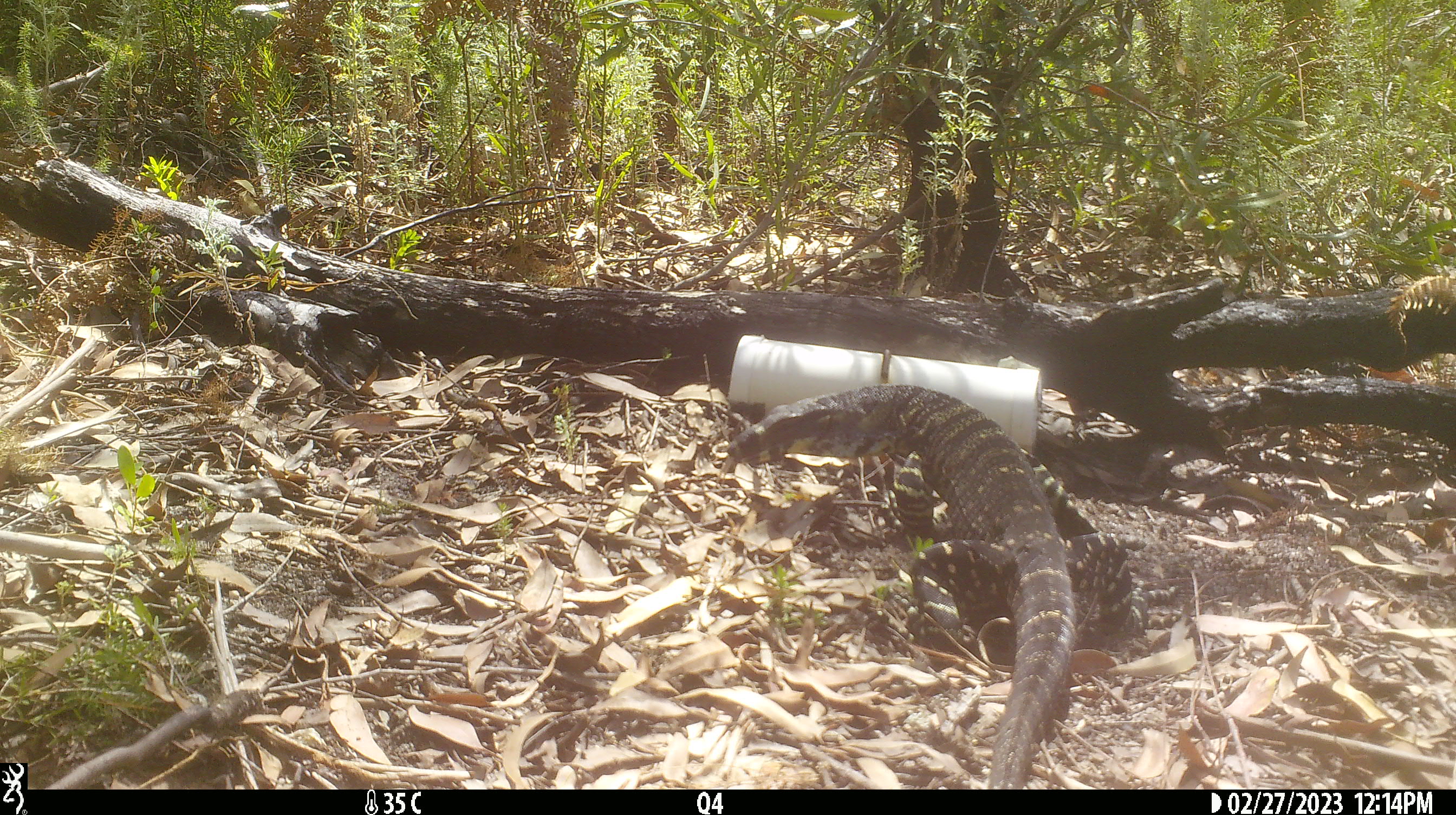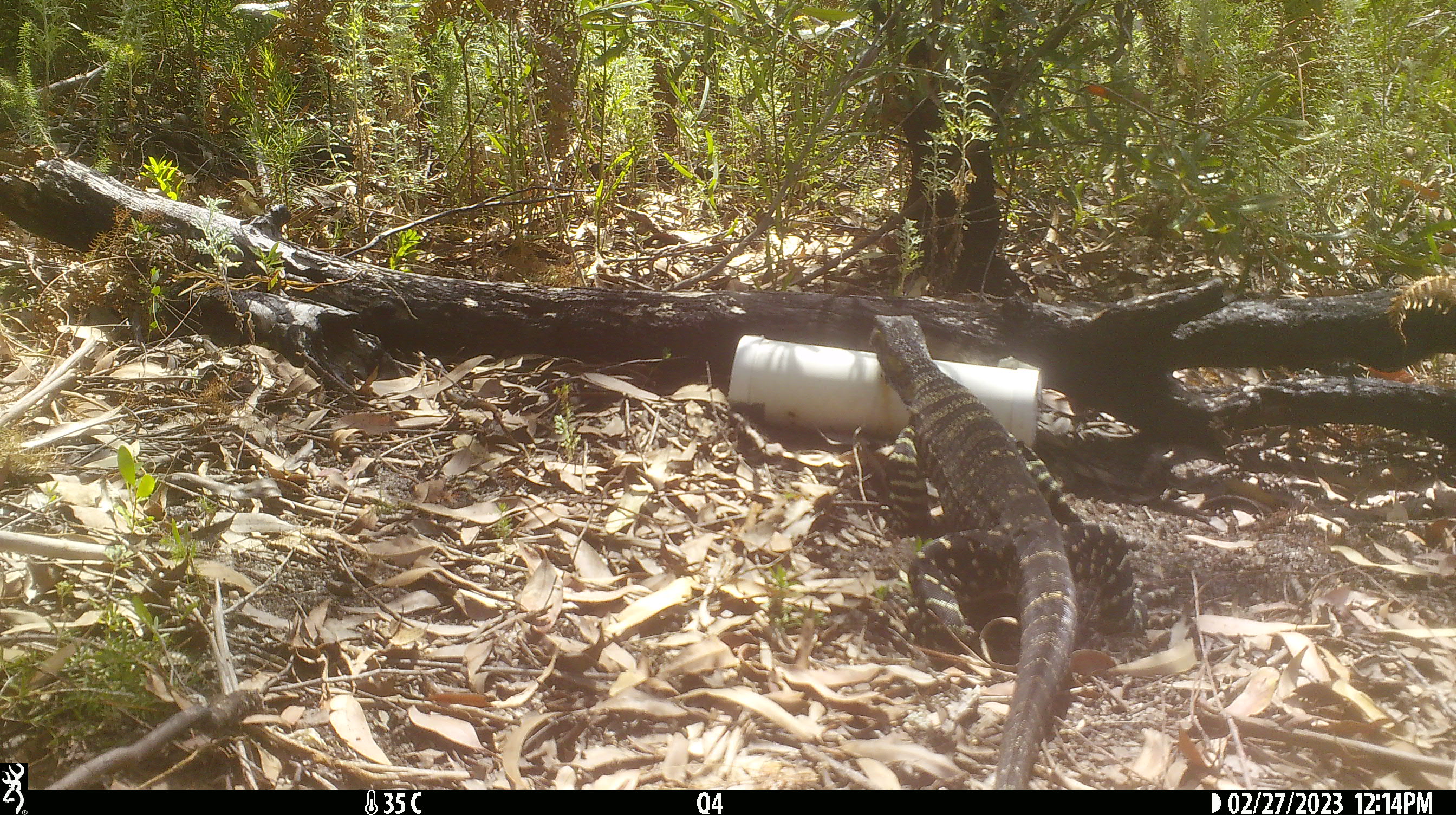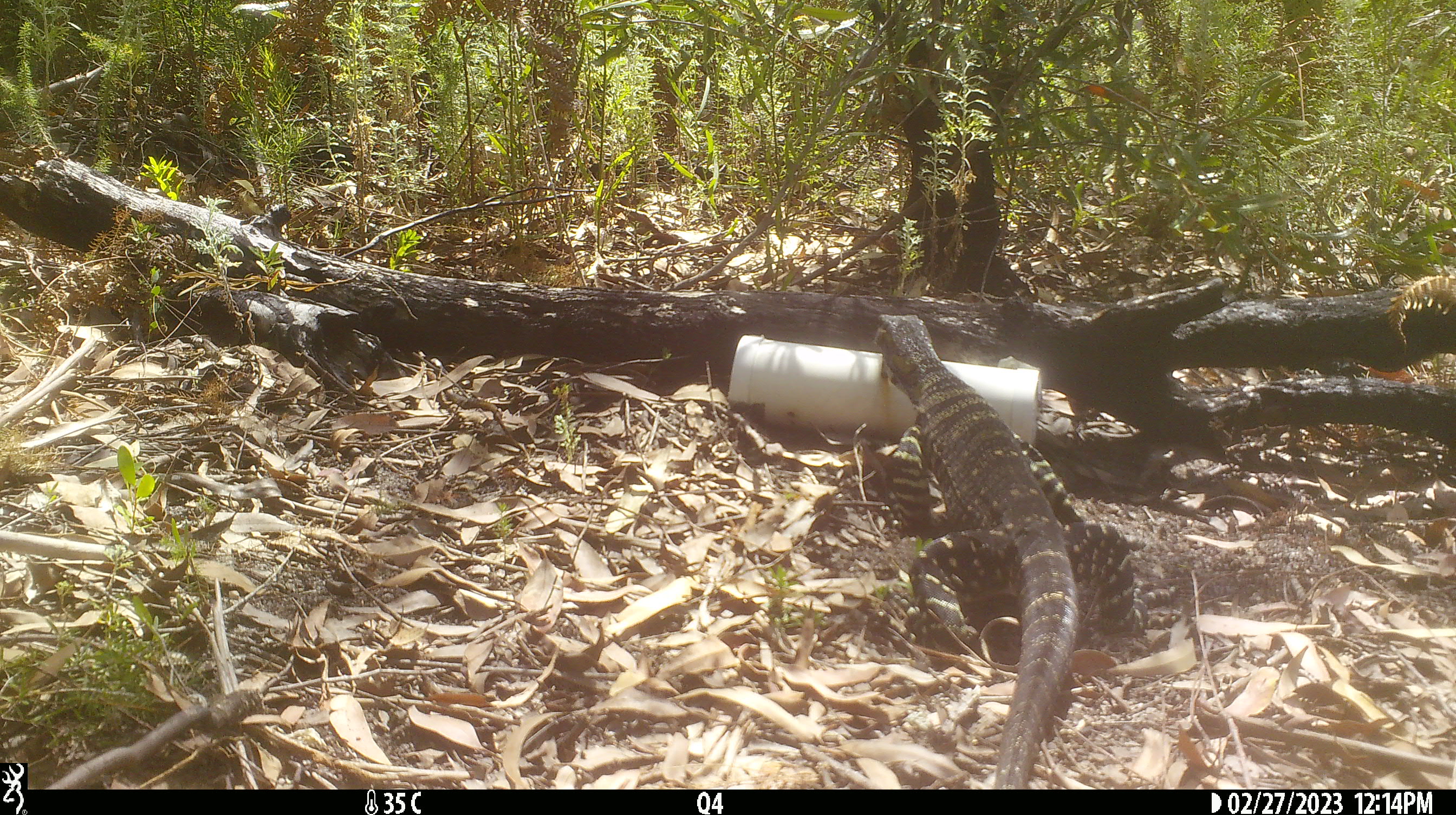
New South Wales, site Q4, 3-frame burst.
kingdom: Animalia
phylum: Chordata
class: Reptilia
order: Squamata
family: Varanidae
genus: Varanus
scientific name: Varanus varius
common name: lace monitor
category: goanna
Goanna (lace monitor) (Varanus varius).